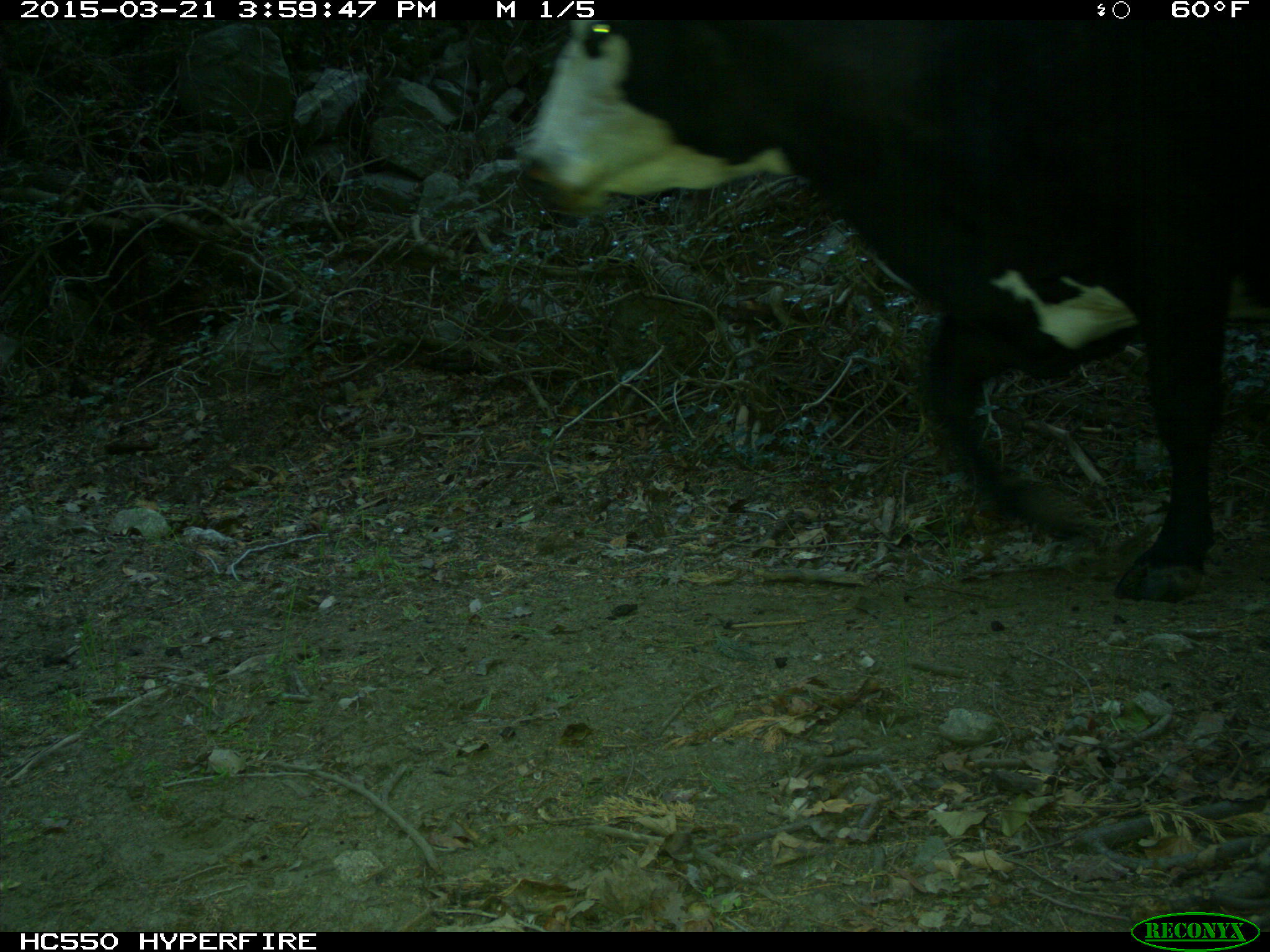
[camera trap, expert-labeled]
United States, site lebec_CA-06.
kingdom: Animalia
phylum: Chordata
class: Mammalia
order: Artiodactyla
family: Bovidae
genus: Bos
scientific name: Bos taurus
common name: domestic cow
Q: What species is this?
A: Bos taurus (domestic cow).